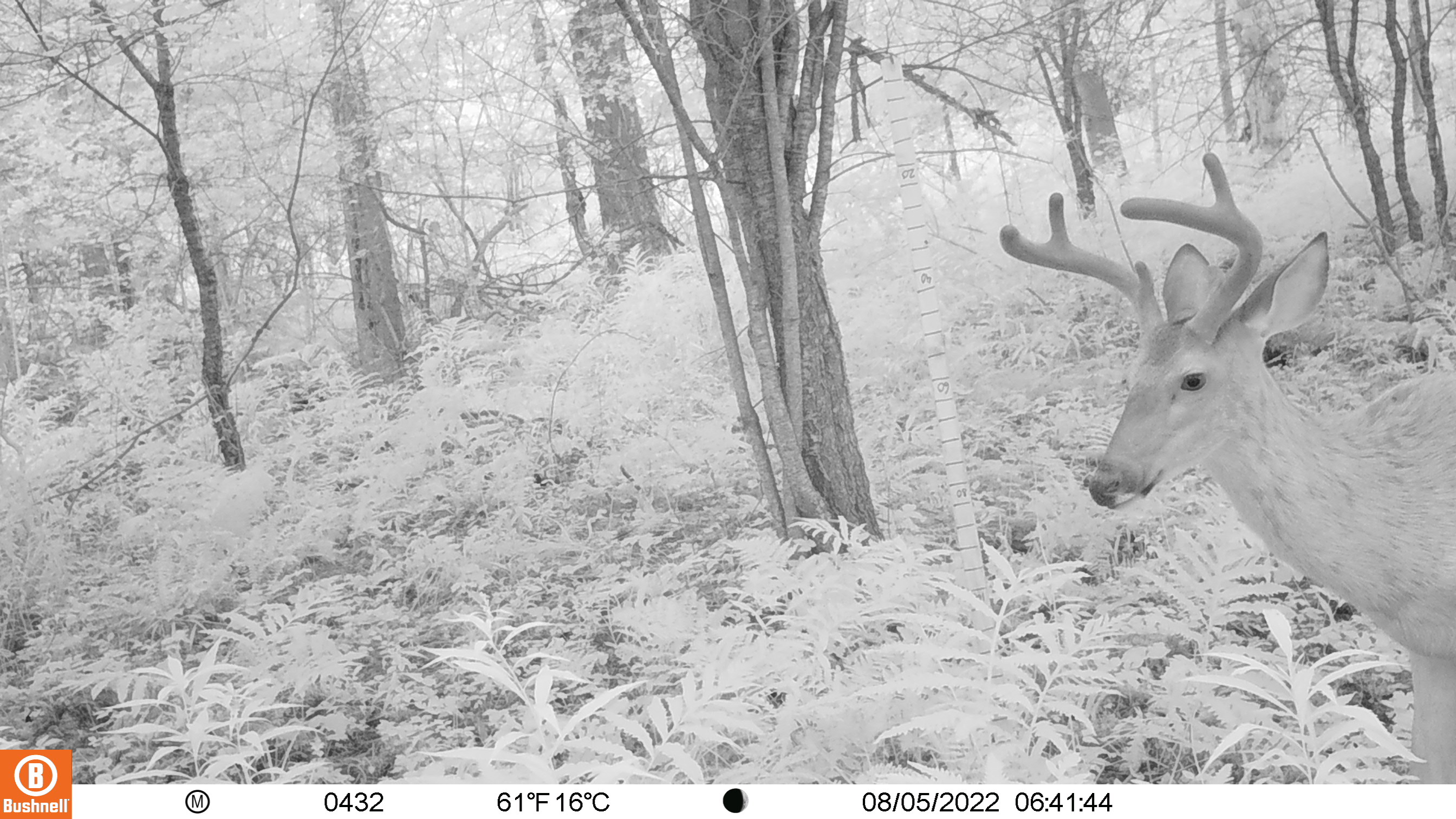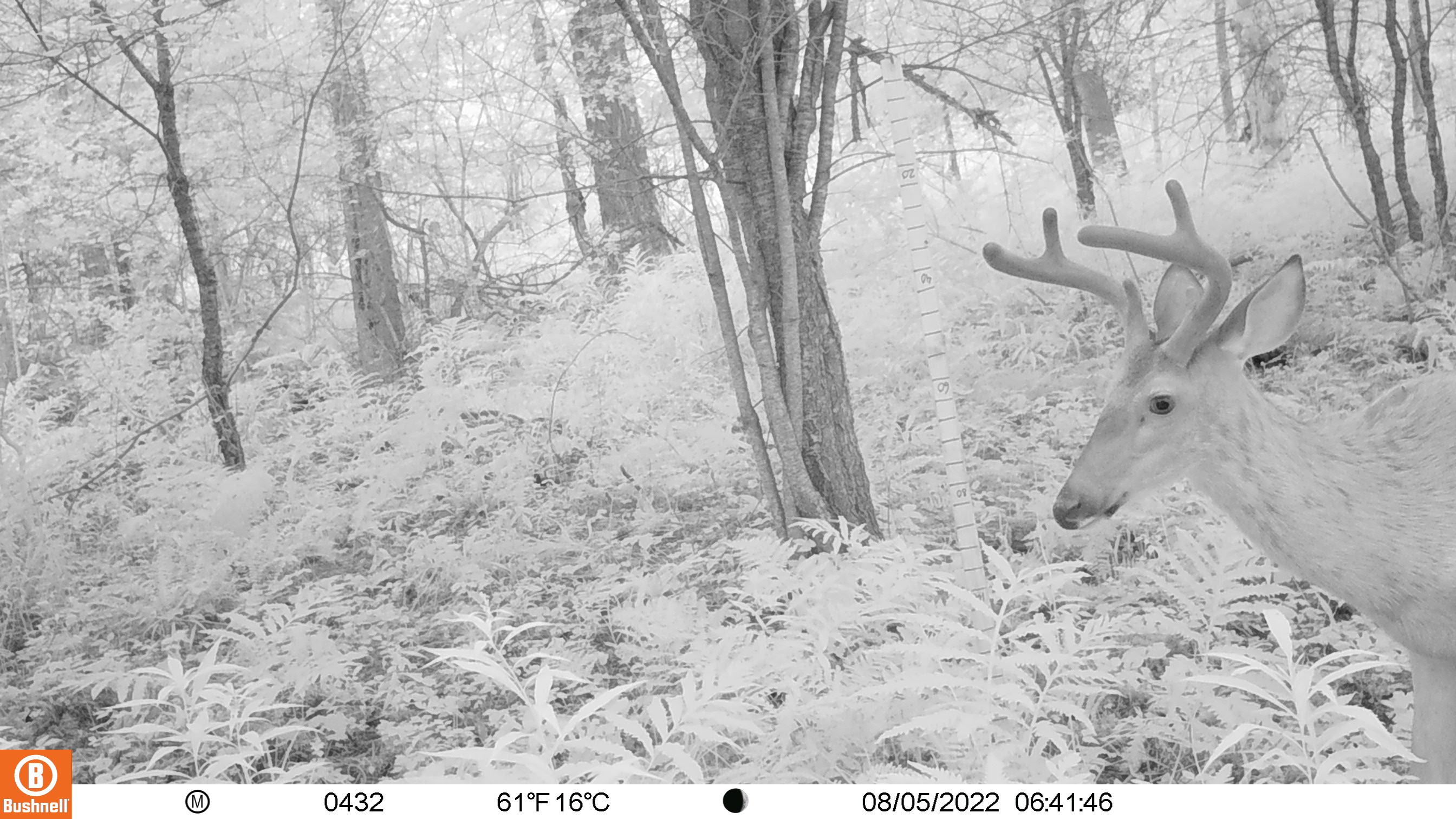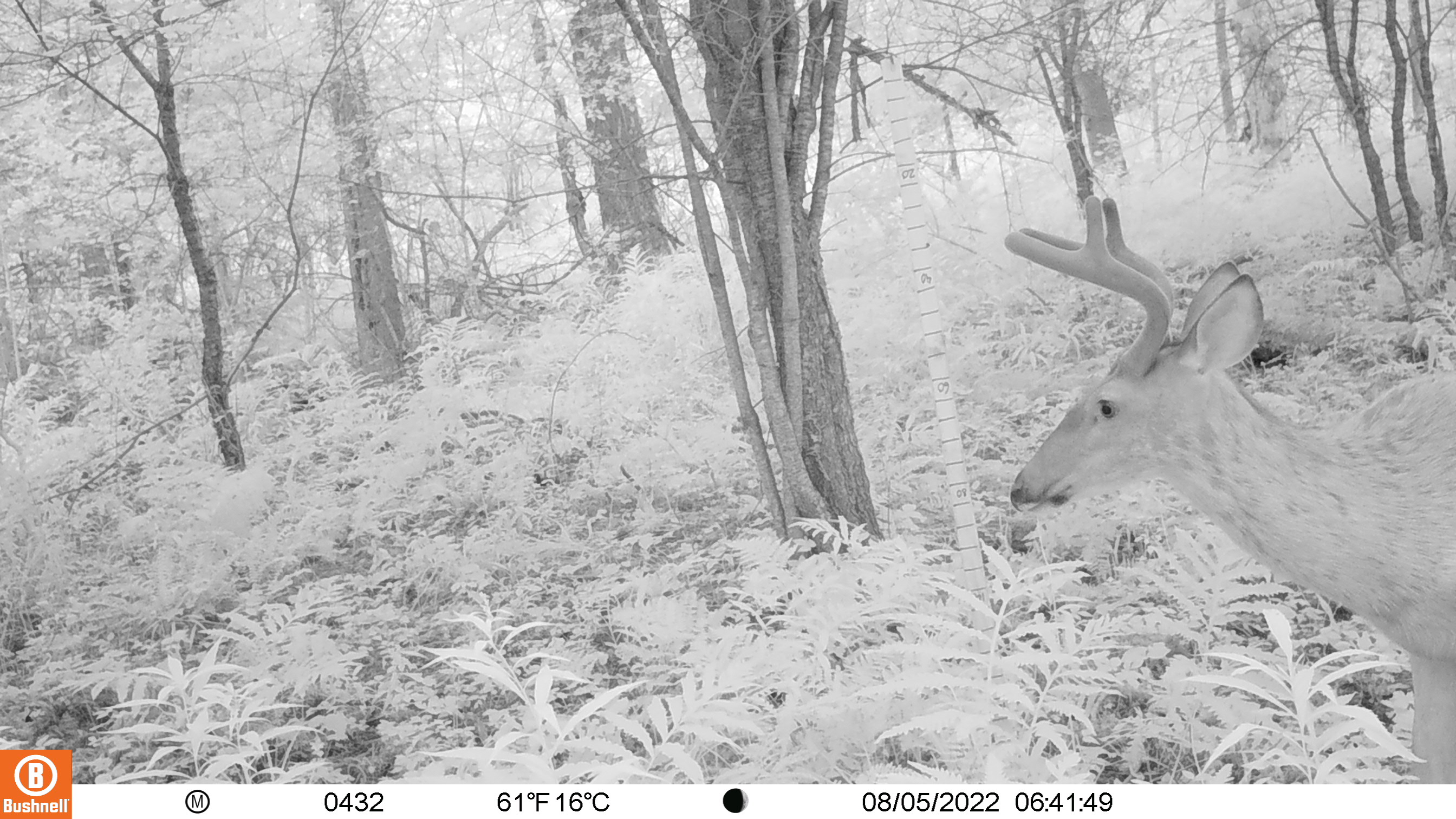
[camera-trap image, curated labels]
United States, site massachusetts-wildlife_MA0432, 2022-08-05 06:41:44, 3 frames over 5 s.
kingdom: Animalia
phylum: Chordata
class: Mammalia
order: Artiodactyla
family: Cervidae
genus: Odocoileus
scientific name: Odocoileus virginianus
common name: white-tailed deer